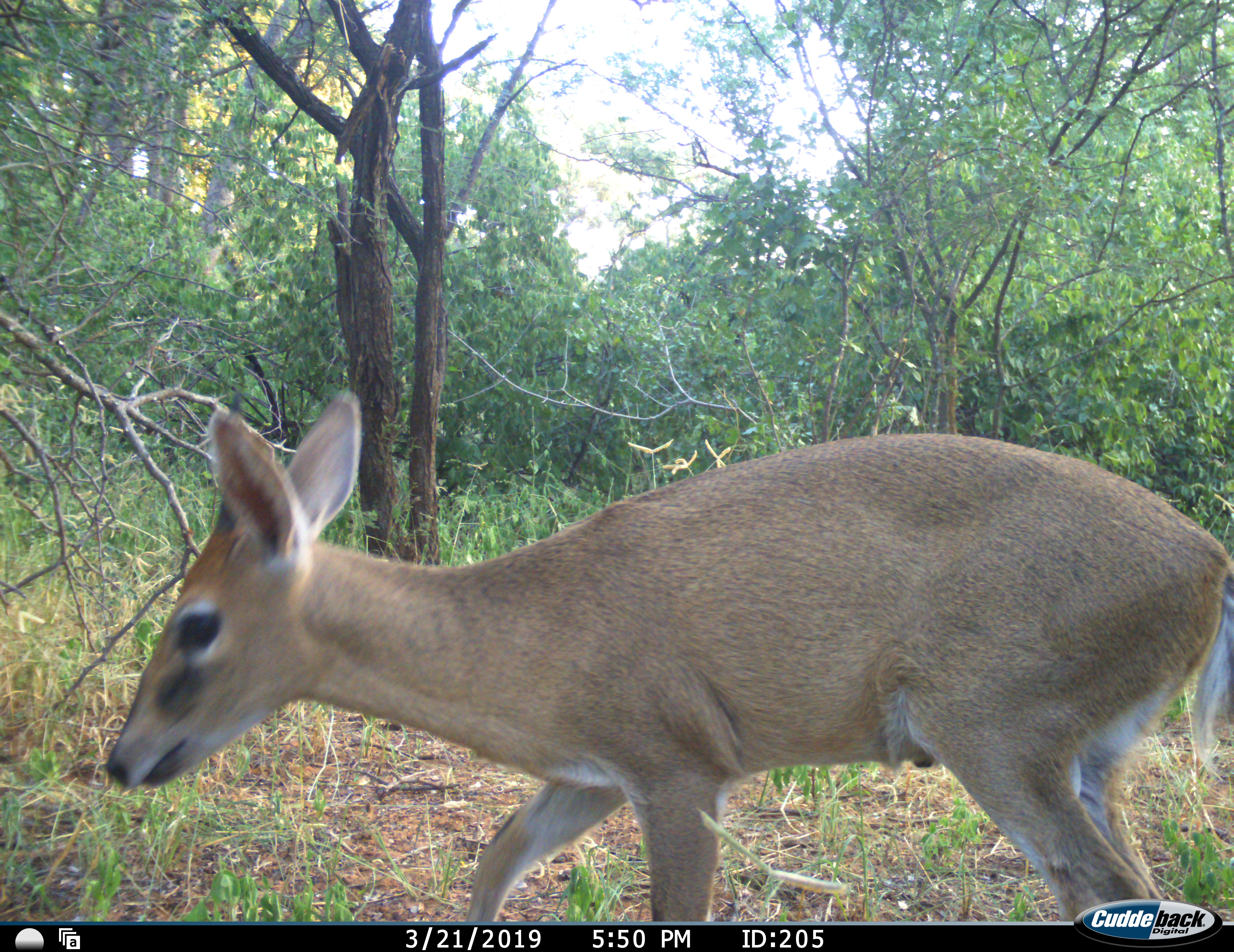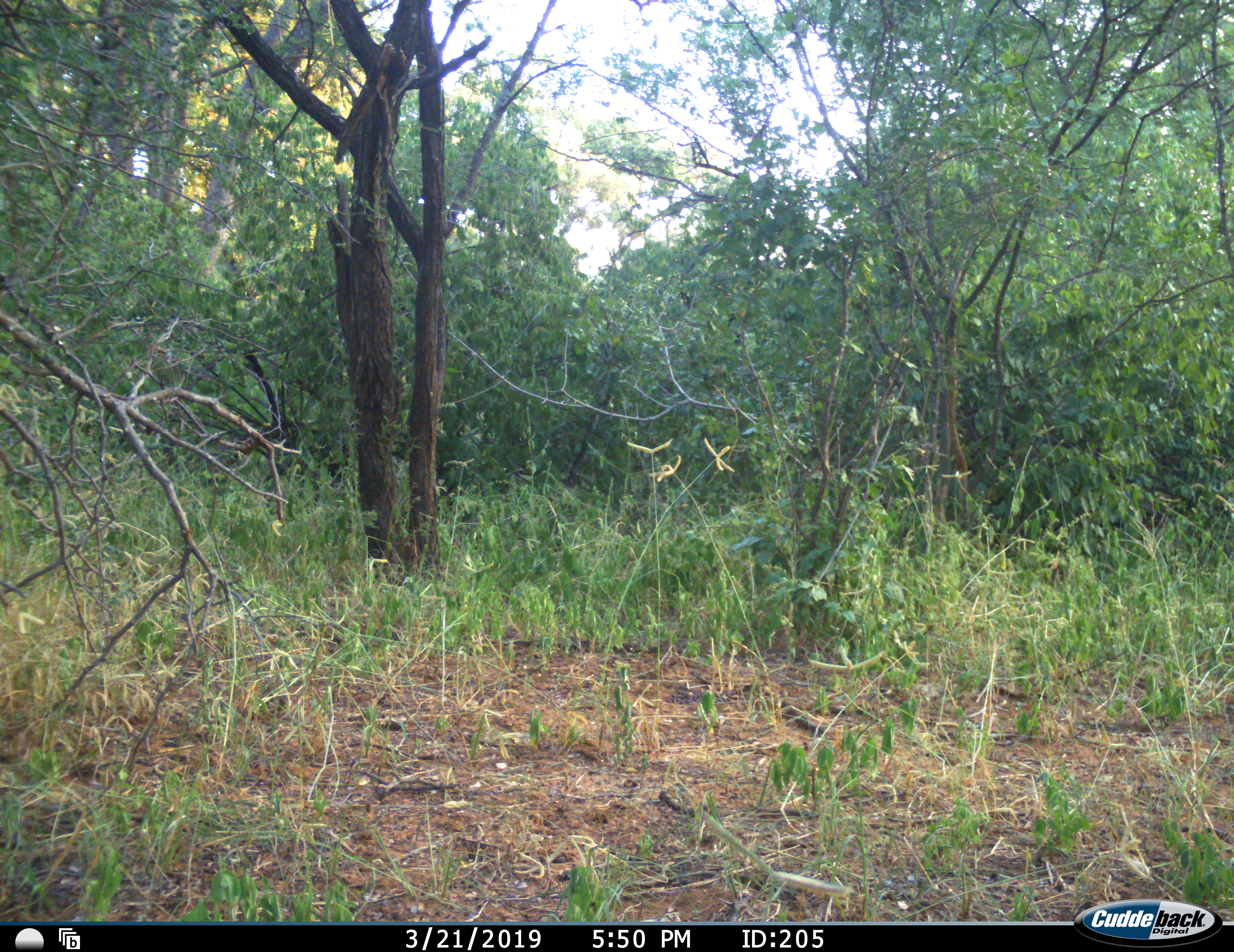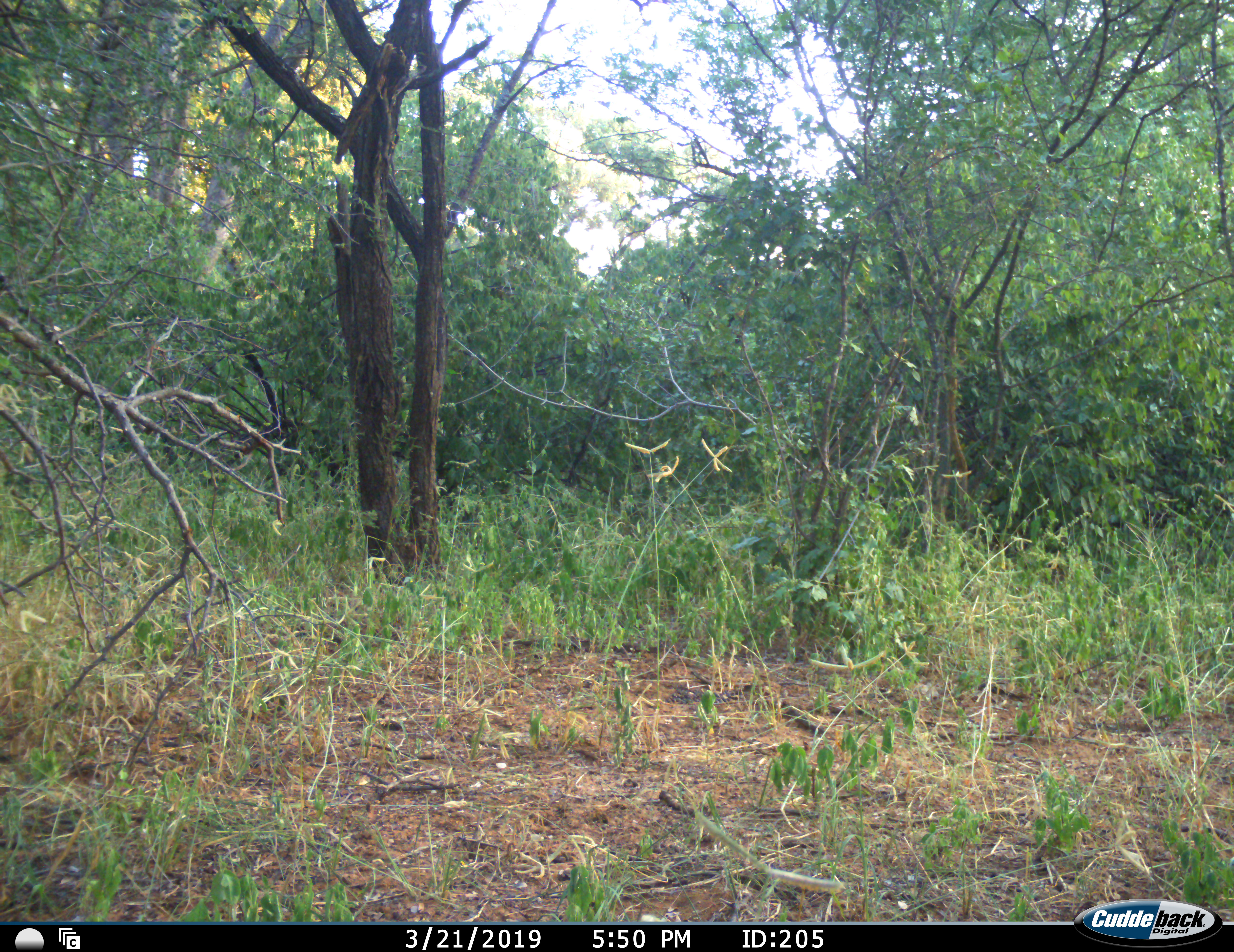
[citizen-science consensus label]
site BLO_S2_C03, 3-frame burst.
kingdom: Animalia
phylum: Chordata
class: Mammalia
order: Artiodactyla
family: Bovidae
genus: Sylvicapra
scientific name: Sylvicapra grimmia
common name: common duiker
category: duikercommongrey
Duikercommongrey (common duiker) (Sylvicapra grimmia), count 1. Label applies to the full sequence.